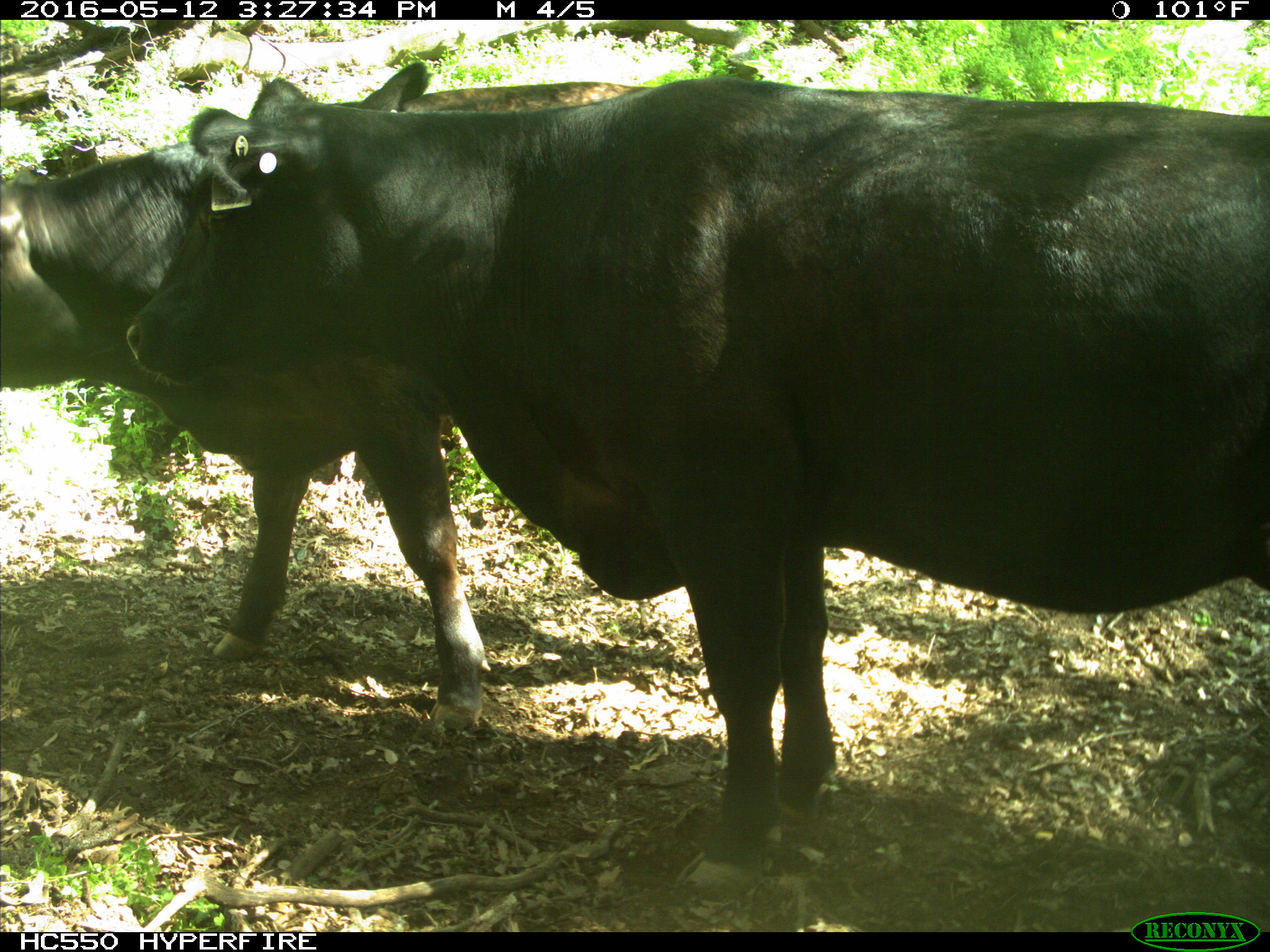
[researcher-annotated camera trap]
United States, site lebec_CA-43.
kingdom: Animalia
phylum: Chordata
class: Mammalia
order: Artiodactyla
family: Bovidae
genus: Bos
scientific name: Bos taurus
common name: domestic cow